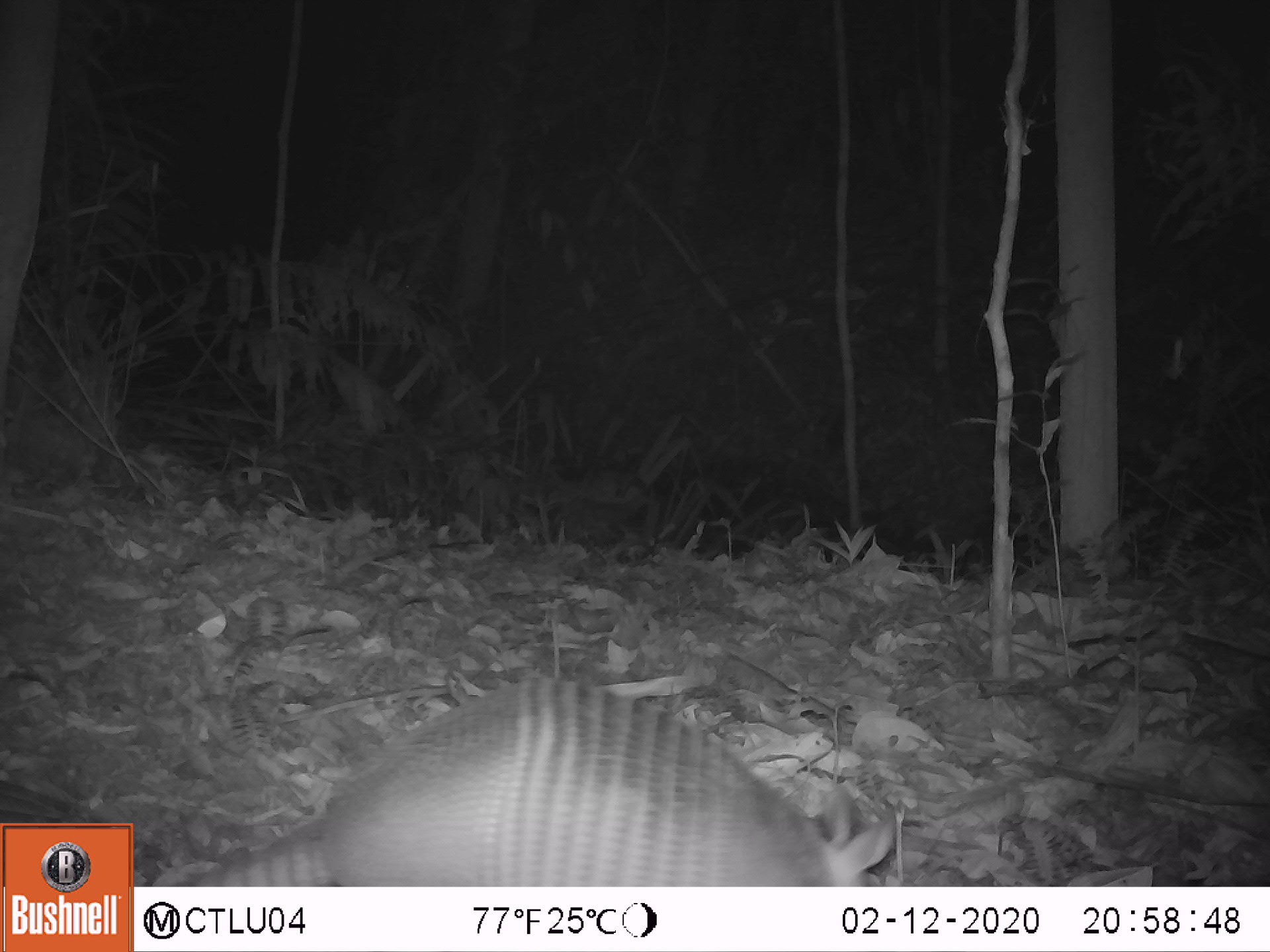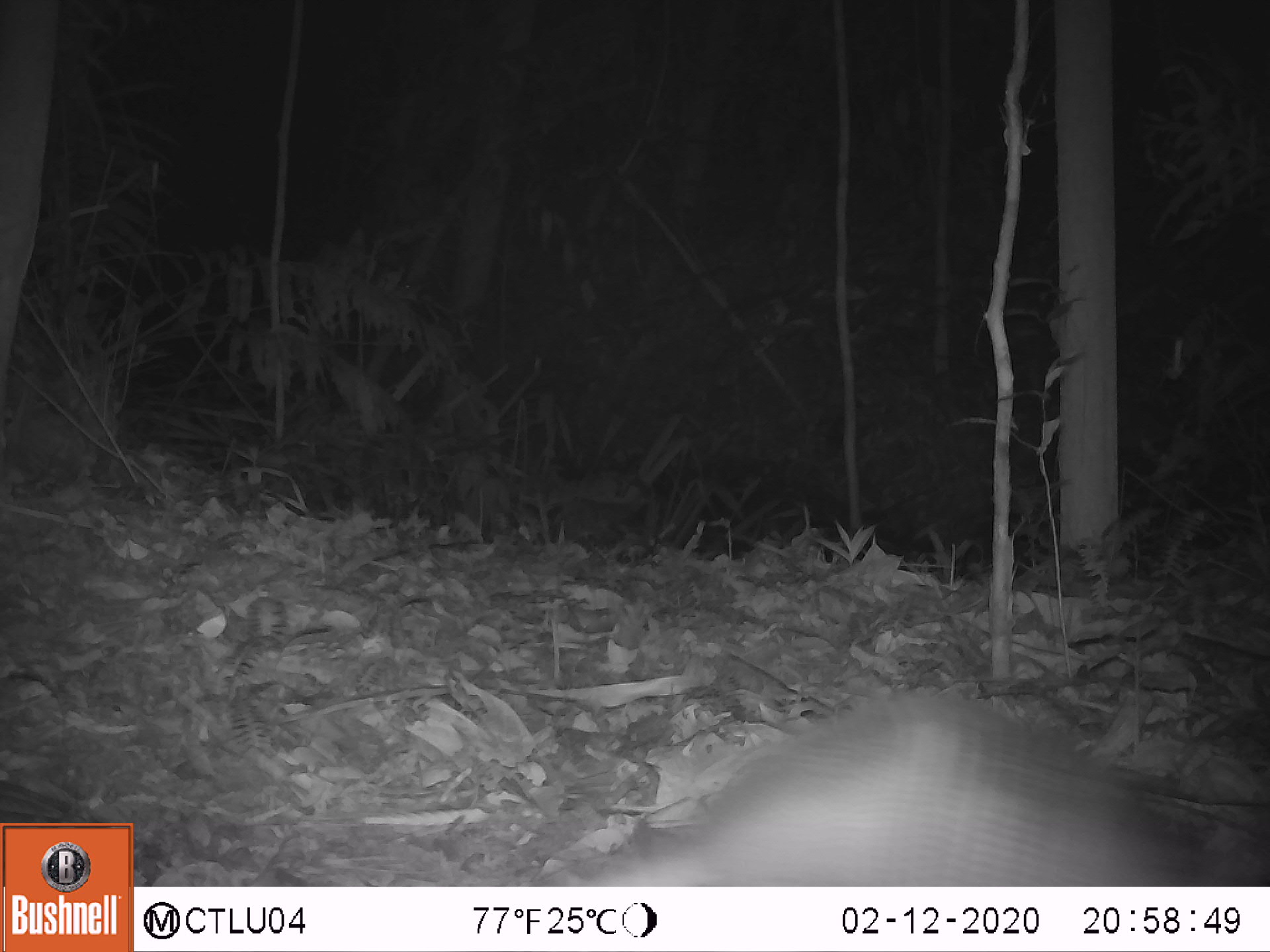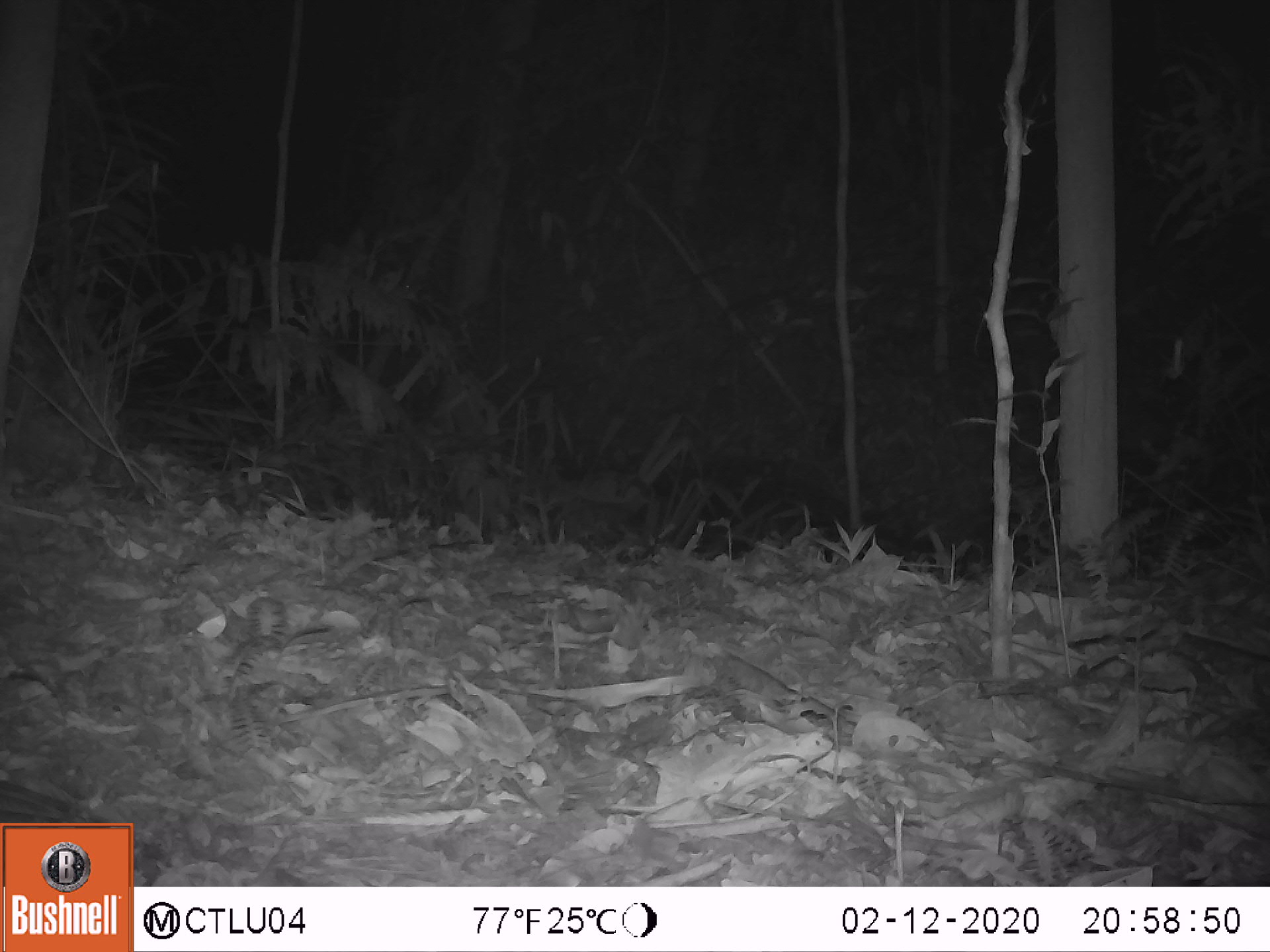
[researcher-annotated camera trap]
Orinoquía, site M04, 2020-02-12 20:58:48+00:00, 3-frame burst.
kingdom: Animalia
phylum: Chordata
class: Mammalia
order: Cingulata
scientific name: Cingulata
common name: armadillo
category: unknown armadillo